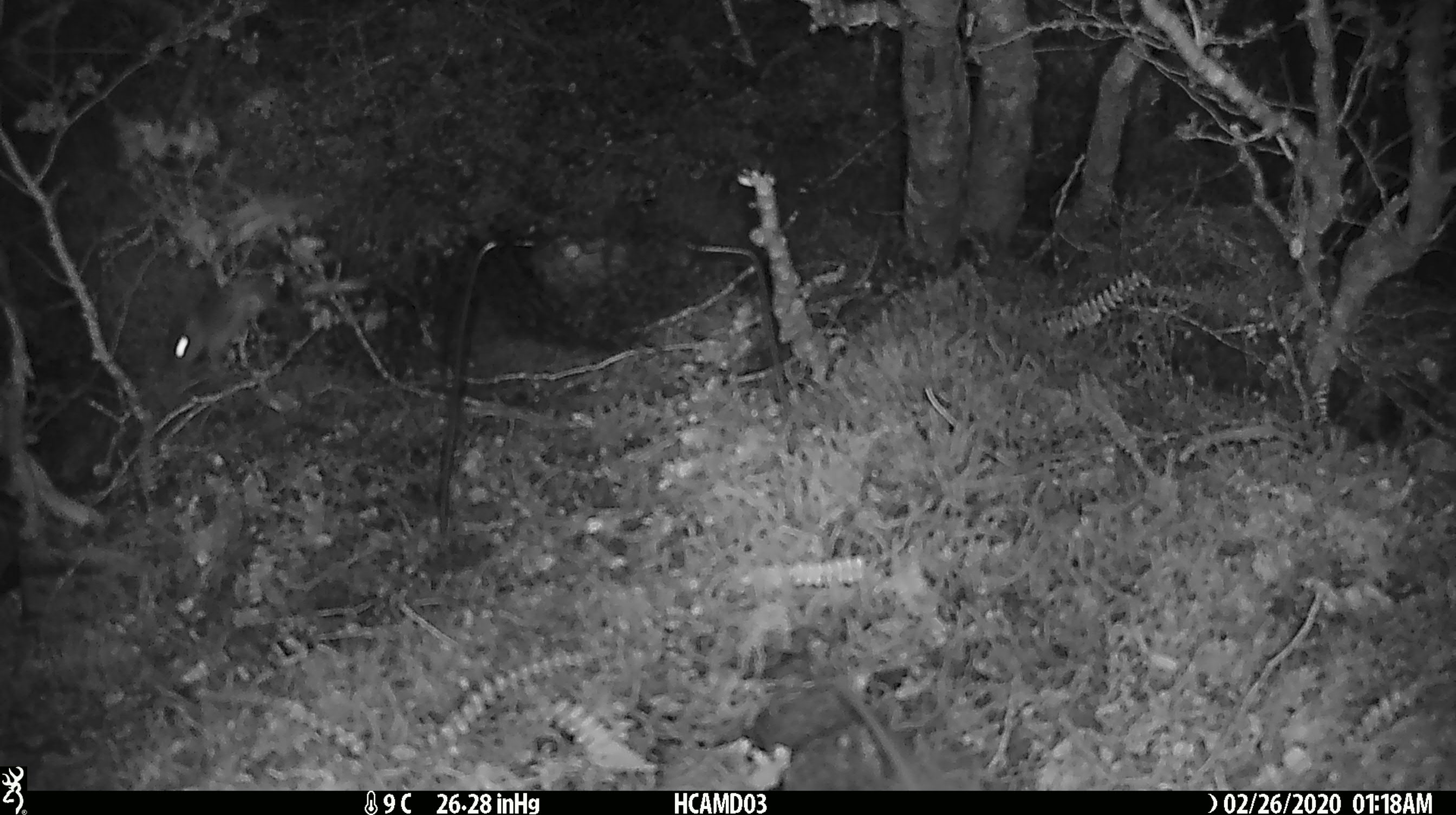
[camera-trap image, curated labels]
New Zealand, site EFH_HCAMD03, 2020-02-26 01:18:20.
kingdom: Animalia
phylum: Chordata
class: Mammalia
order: Rodentia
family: Muridae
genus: Mus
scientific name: Mus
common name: mouse